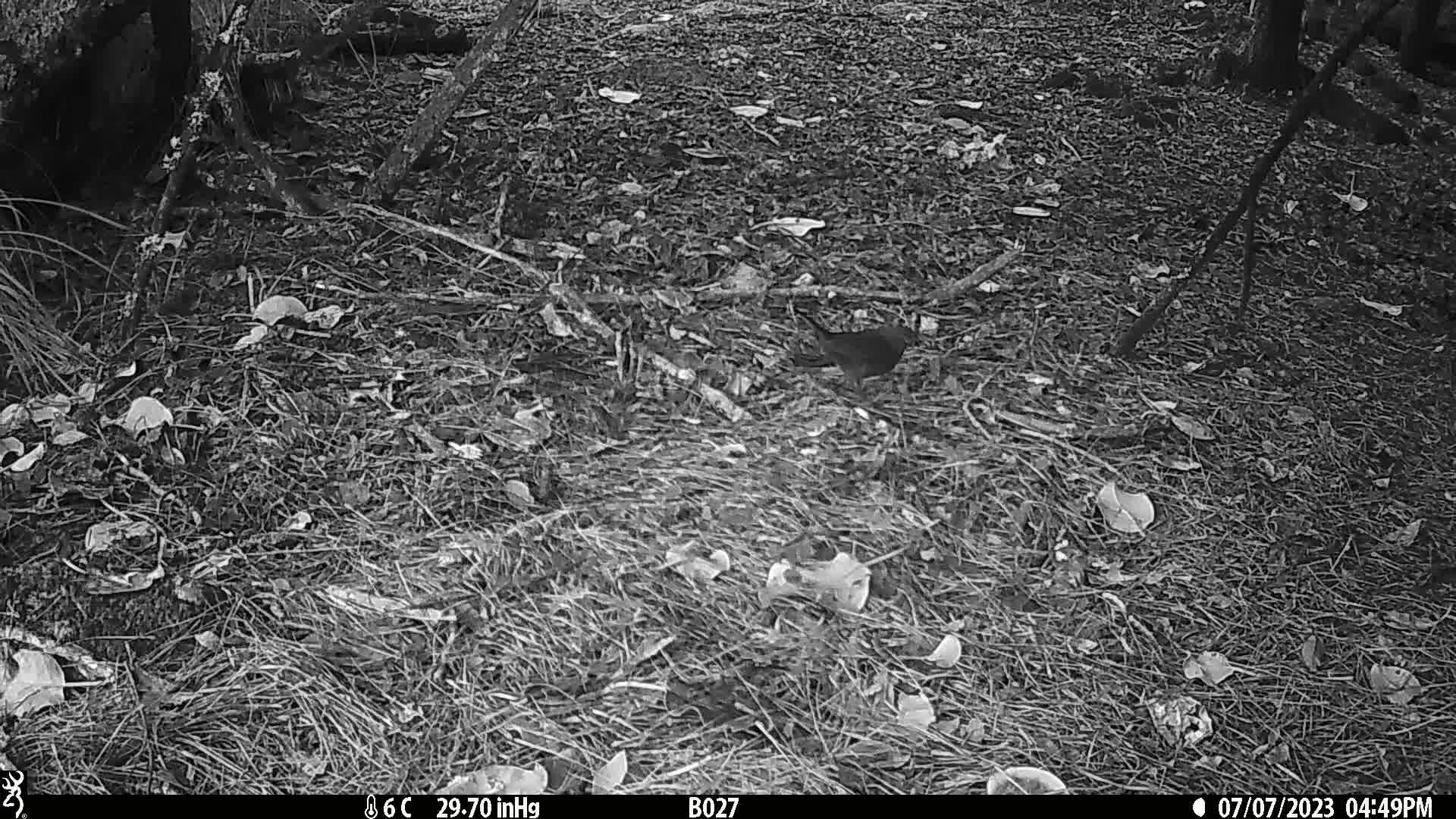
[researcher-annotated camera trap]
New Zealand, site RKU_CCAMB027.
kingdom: Animalia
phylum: Chordata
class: Aves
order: Passeriformes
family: Turdidae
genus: Turdus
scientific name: Turdus merula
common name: eurasian blackbird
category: blackbird